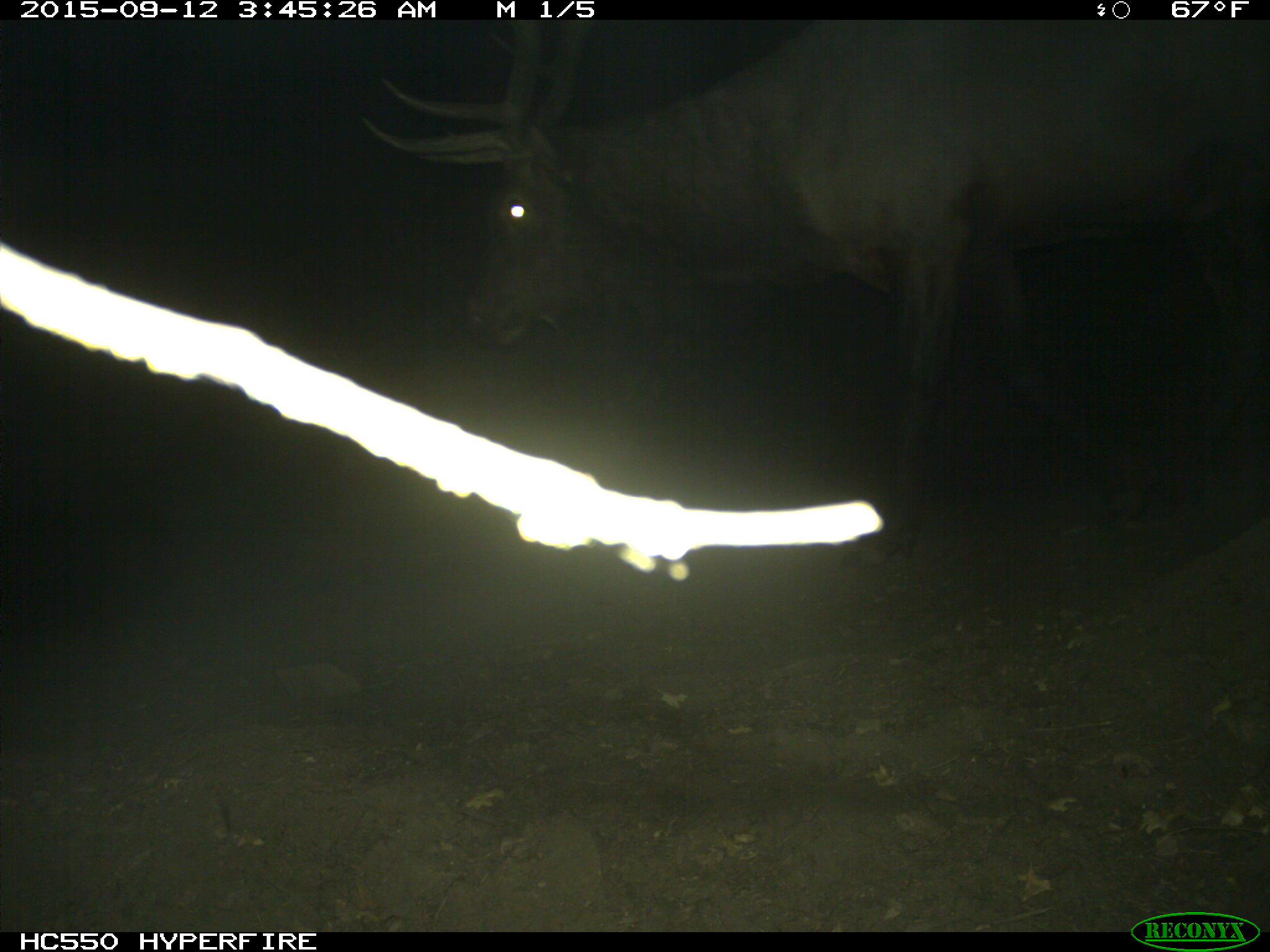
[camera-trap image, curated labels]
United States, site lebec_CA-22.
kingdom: Animalia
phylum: Chordata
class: Mammalia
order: Artiodactyla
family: Cervidae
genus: Cervus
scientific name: Cervus canadensis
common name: elk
Cervus canadensis (elk).